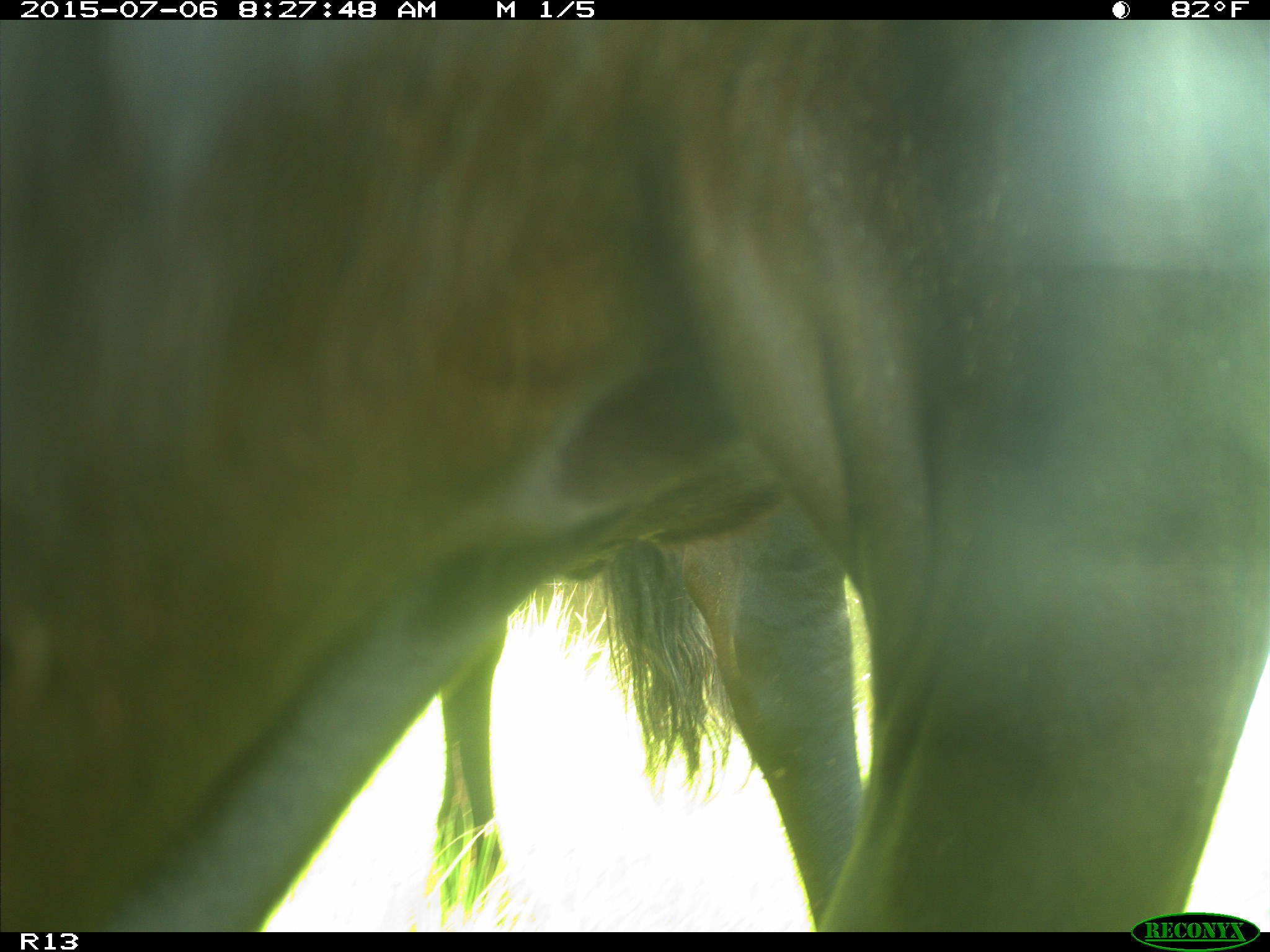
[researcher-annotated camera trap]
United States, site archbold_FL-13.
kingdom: Animalia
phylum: Chordata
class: Mammalia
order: Artiodactyla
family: Bovidae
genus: Bos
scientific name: Bos taurus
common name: domestic cow